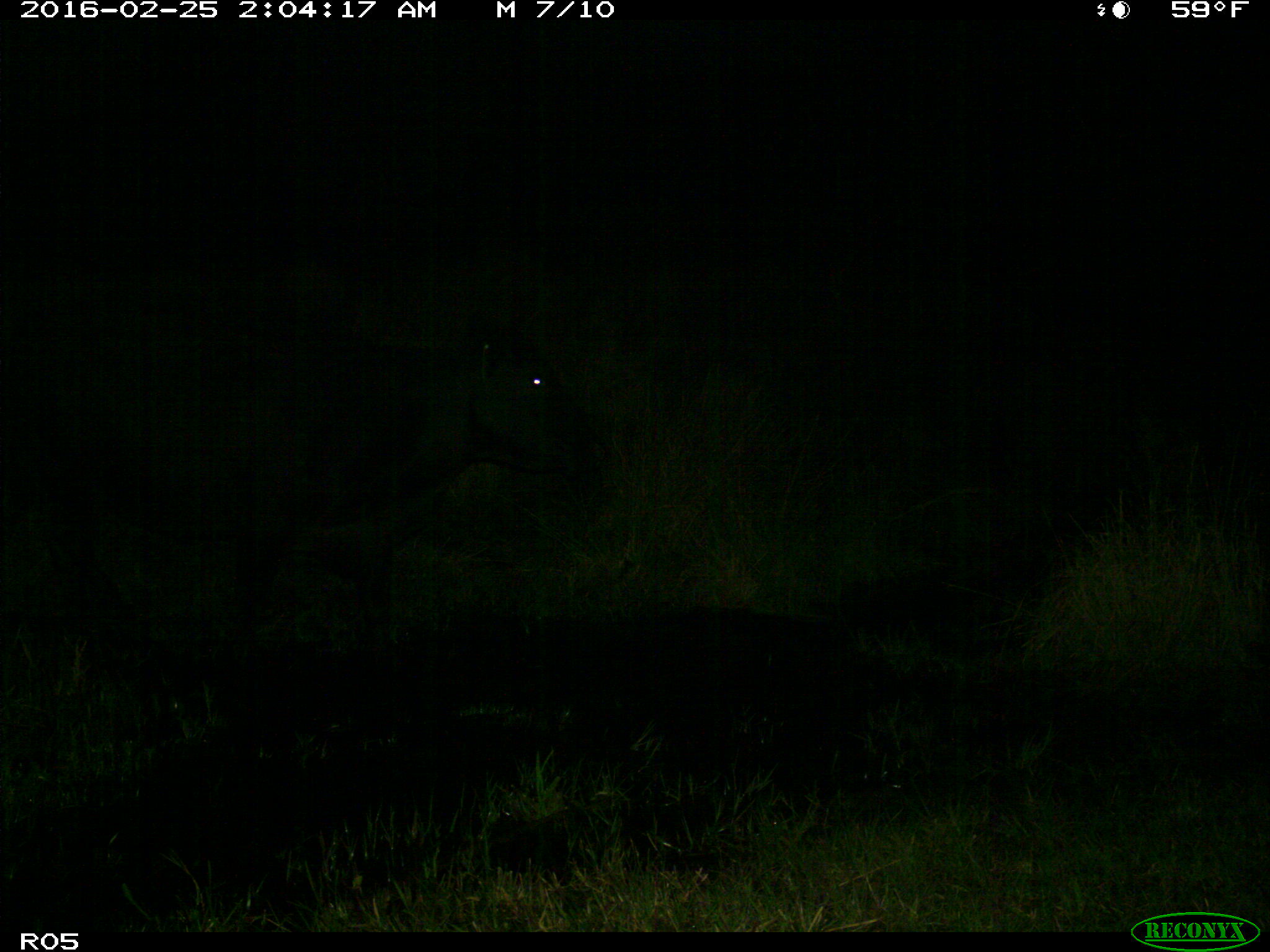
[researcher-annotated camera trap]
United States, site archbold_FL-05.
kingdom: Animalia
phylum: Chordata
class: Mammalia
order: Artiodactyla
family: Bovidae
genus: Bos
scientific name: Bos taurus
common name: domestic cow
Bos taurus (domestic cow).